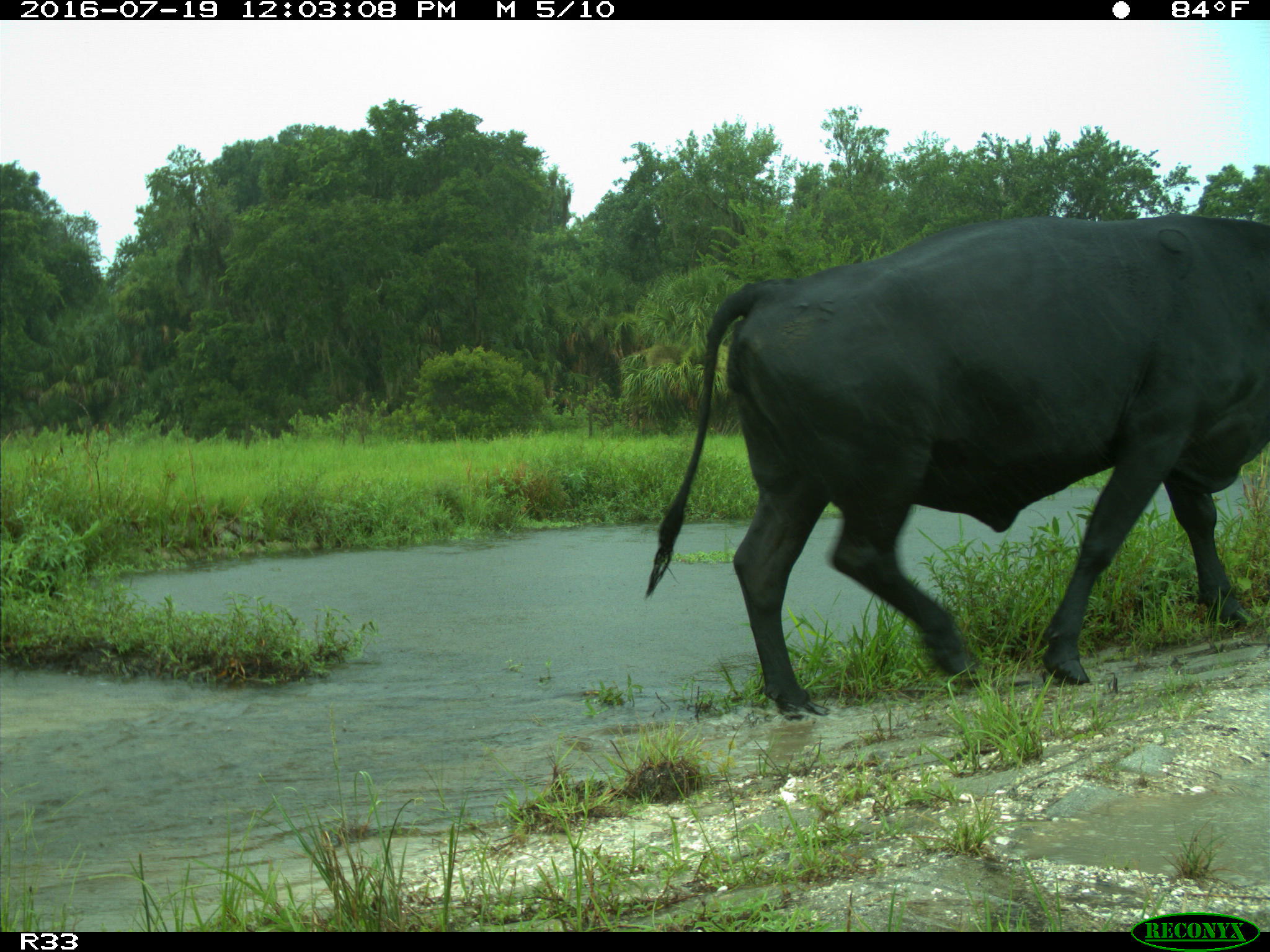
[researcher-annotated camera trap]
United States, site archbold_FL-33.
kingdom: Animalia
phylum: Chordata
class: Mammalia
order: Artiodactyla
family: Bovidae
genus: Bos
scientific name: Bos taurus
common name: domestic cow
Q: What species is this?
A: Bos taurus (domestic cow).